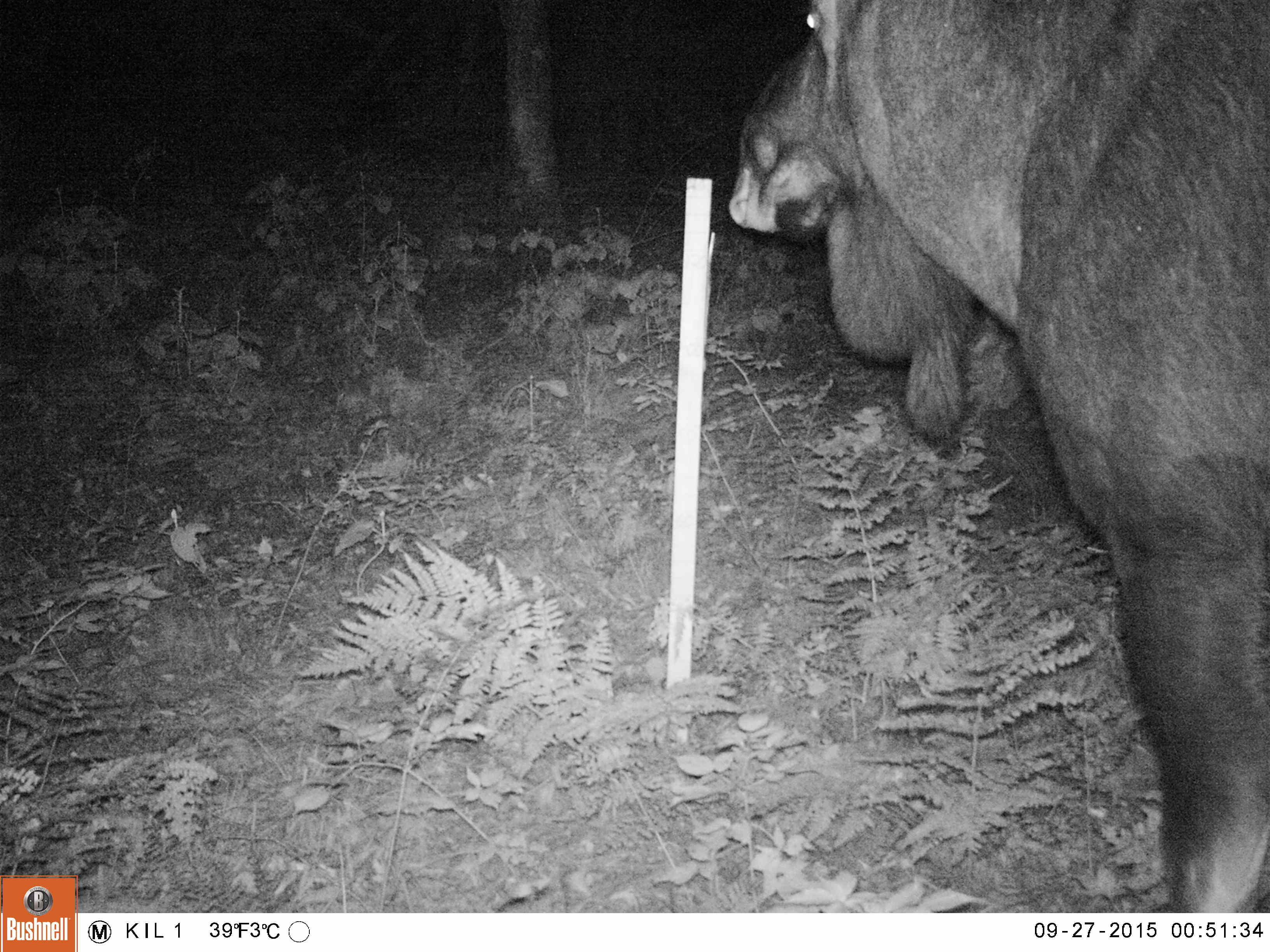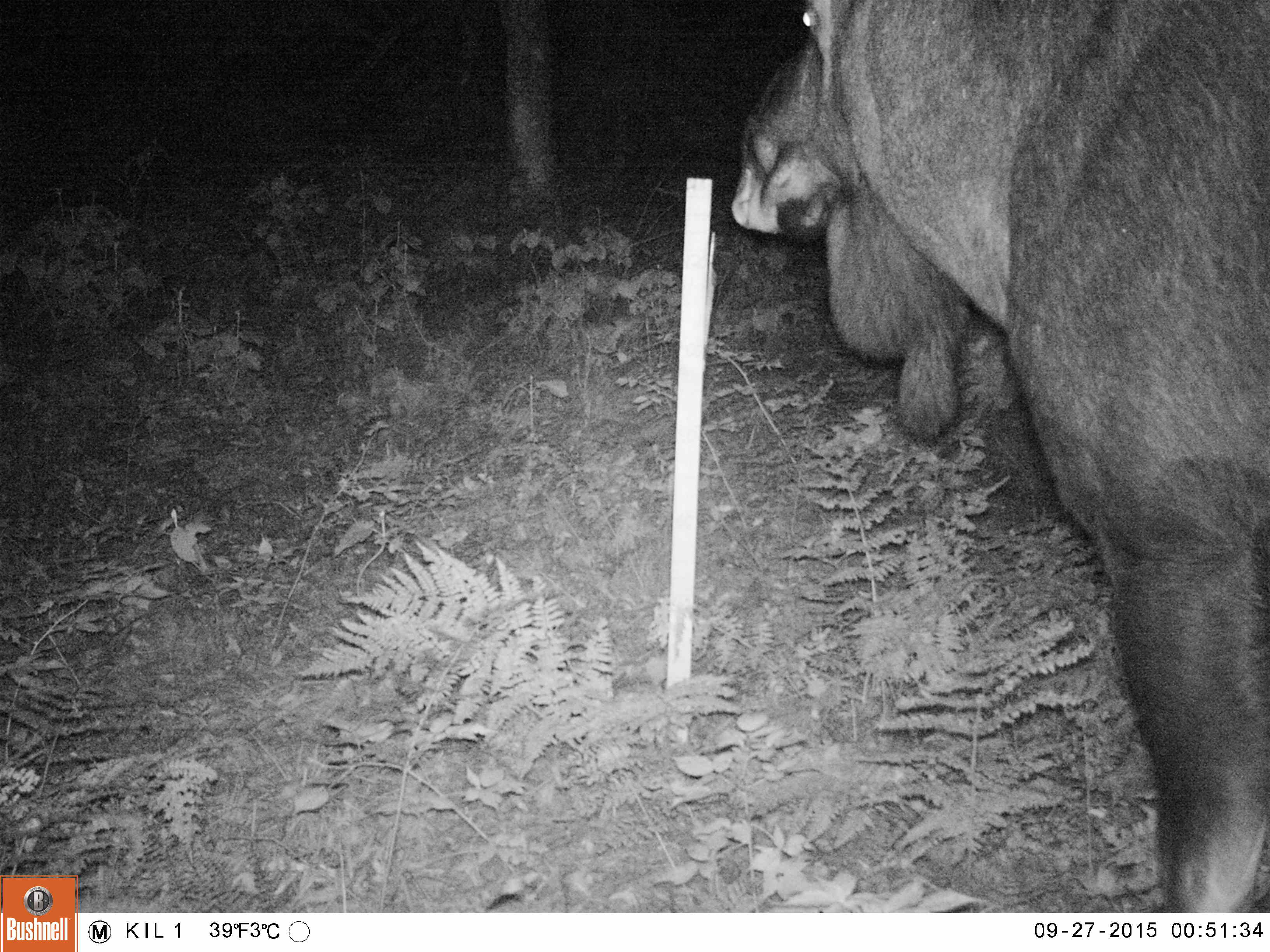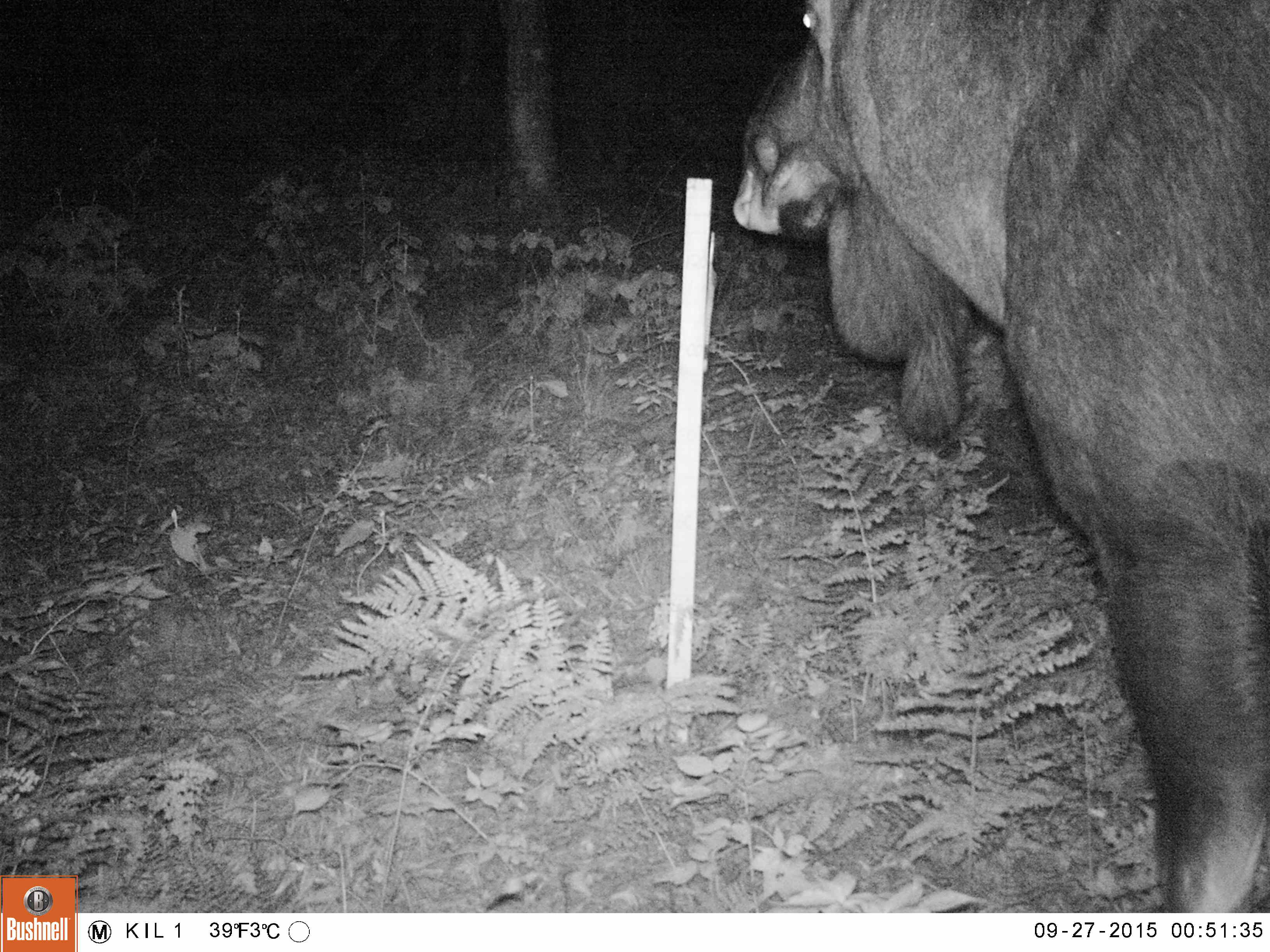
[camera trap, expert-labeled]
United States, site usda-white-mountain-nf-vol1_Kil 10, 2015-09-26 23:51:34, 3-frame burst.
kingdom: Animalia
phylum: Chordata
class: Mammalia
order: Artiodactyla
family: Cervidae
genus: Alces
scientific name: Alces alces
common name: moose